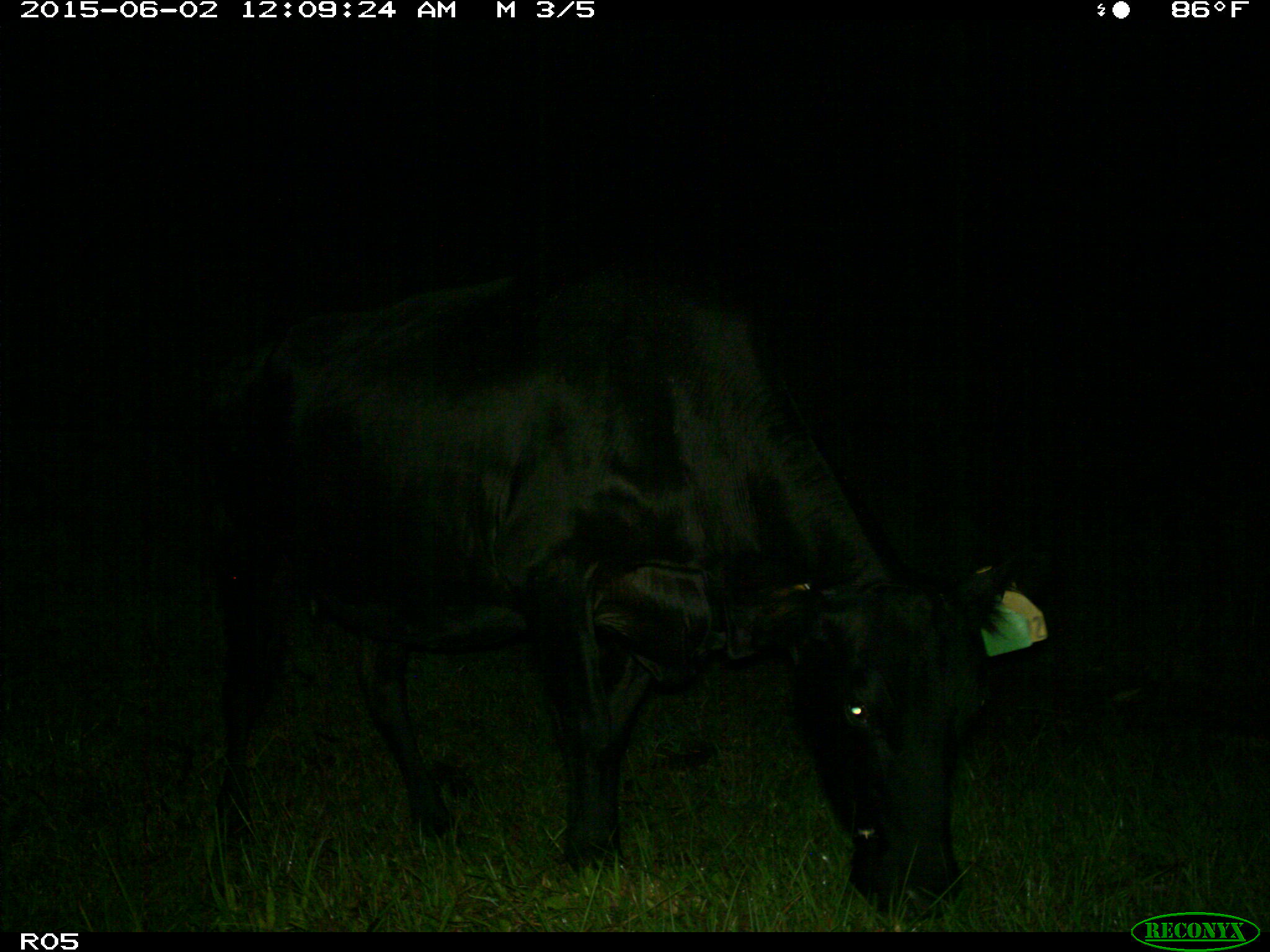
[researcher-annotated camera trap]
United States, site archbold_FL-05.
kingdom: Animalia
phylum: Chordata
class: Mammalia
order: Artiodactyla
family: Bovidae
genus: Bos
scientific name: Bos taurus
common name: domestic cow